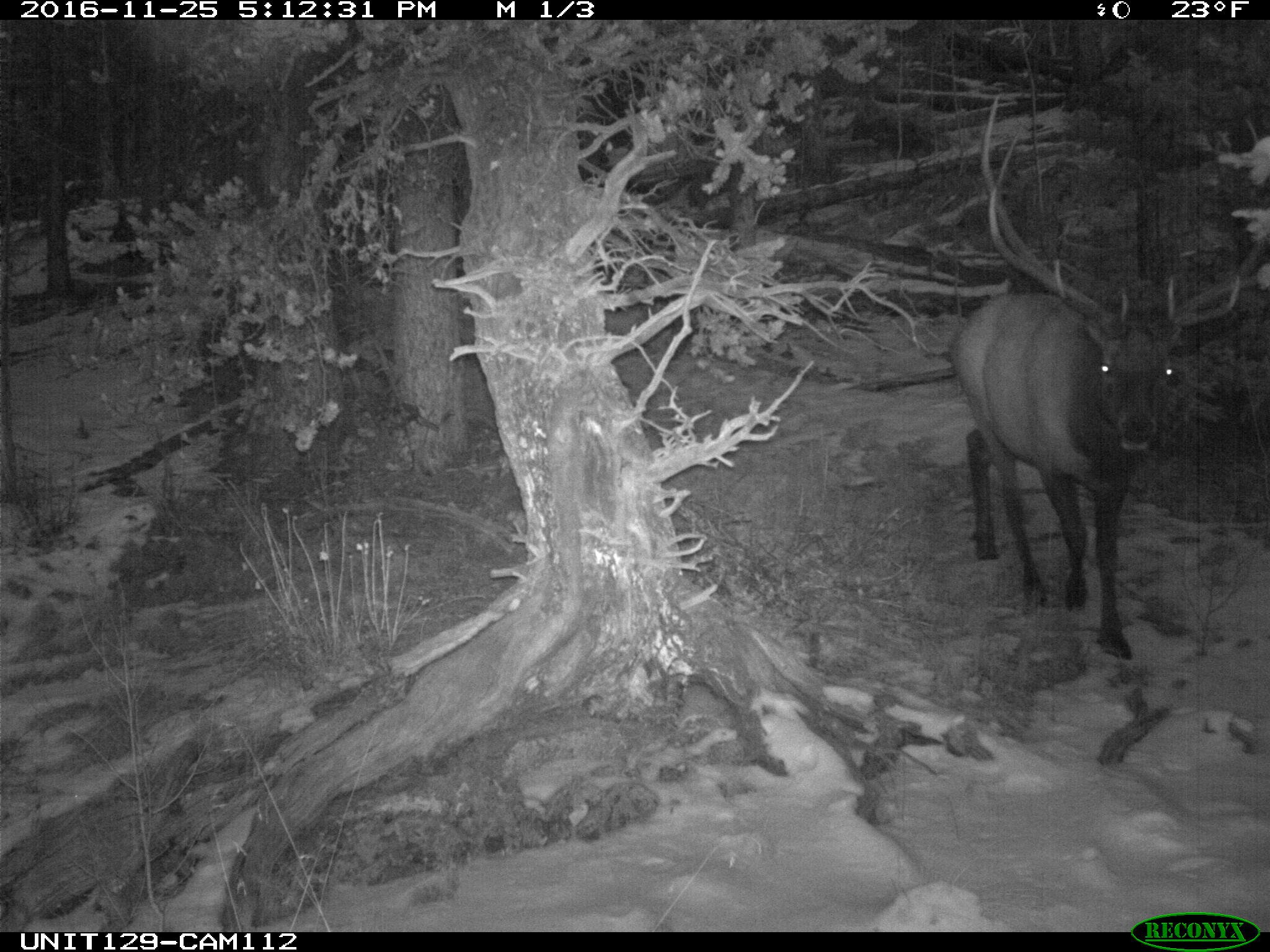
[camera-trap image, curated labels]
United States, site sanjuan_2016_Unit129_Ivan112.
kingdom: Animalia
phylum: Chordata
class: Mammalia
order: Artiodactyla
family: Cervidae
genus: Cervus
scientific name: Cervus elaphus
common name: red deer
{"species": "Cervus elaphus (red deer)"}